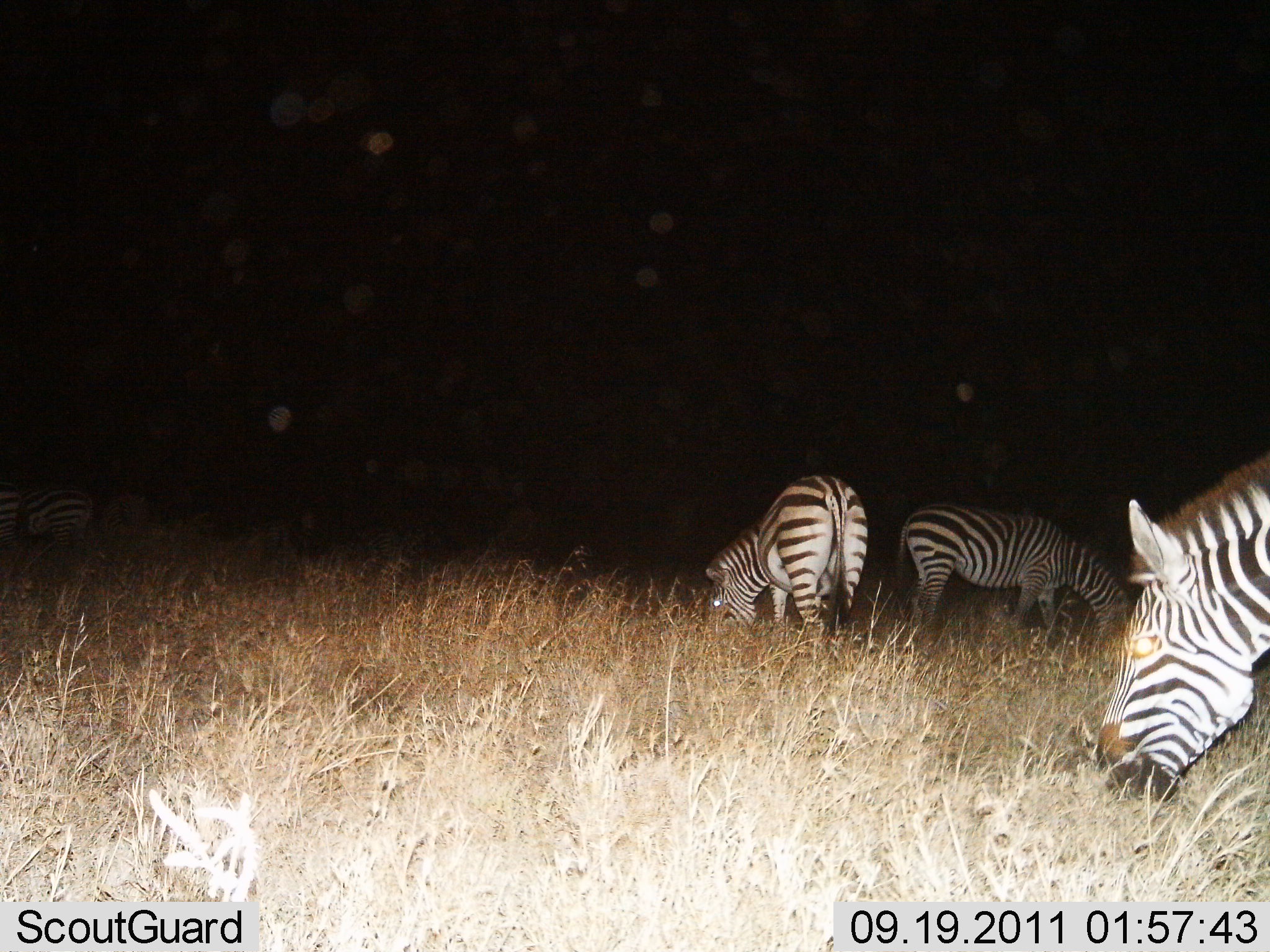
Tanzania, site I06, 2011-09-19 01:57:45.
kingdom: Animalia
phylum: Chordata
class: Mammalia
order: Perissodactyla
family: Equidae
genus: Equus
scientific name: Equus quagga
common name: plains zebra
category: zebra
Zebra (plains zebra) (Equus quagga), count 5. Behavior (volunteer vote fractions): standing 33%, resting 0%, moving 0%, interacting 0%. Young present (vote fraction): 0%. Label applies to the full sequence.